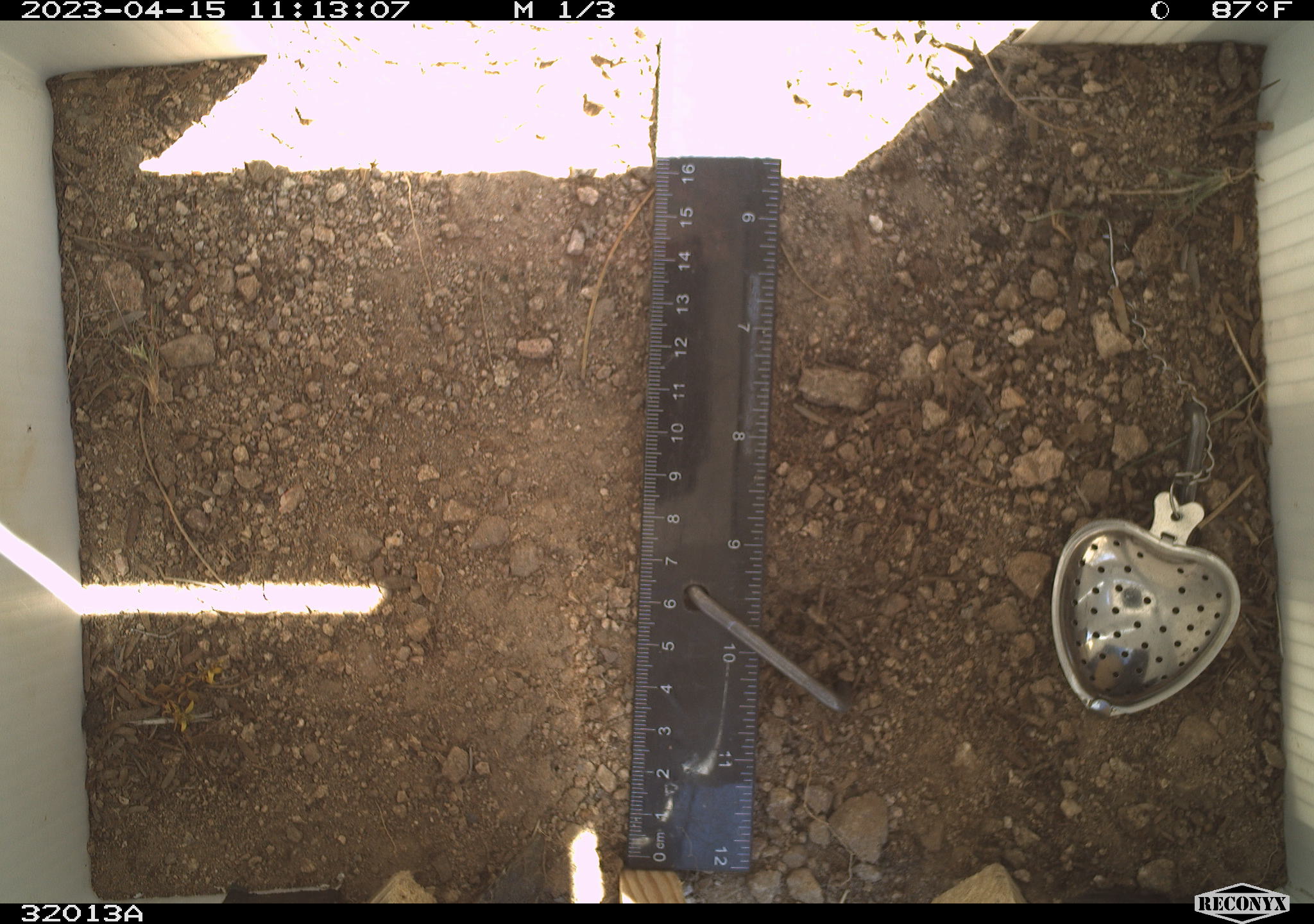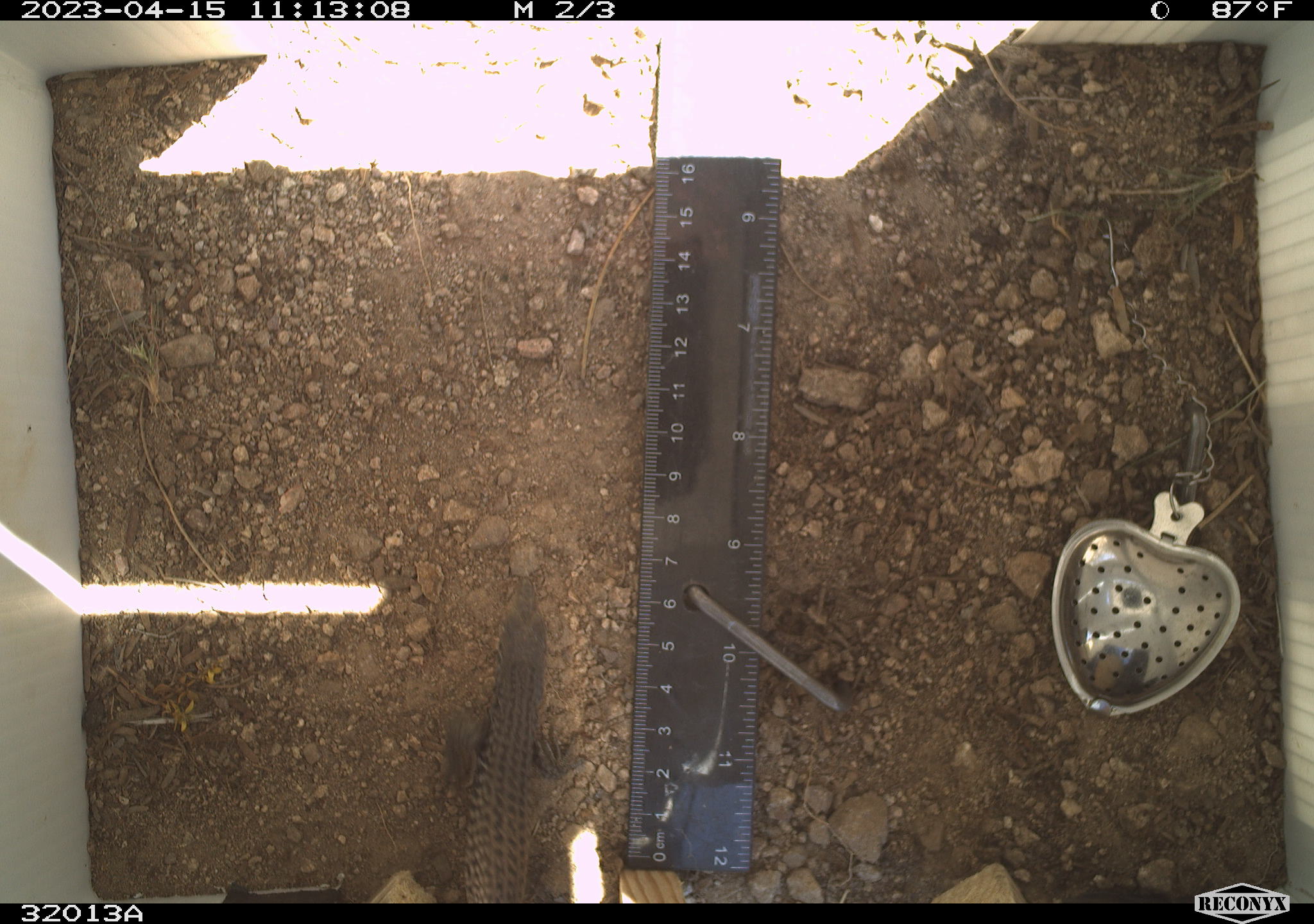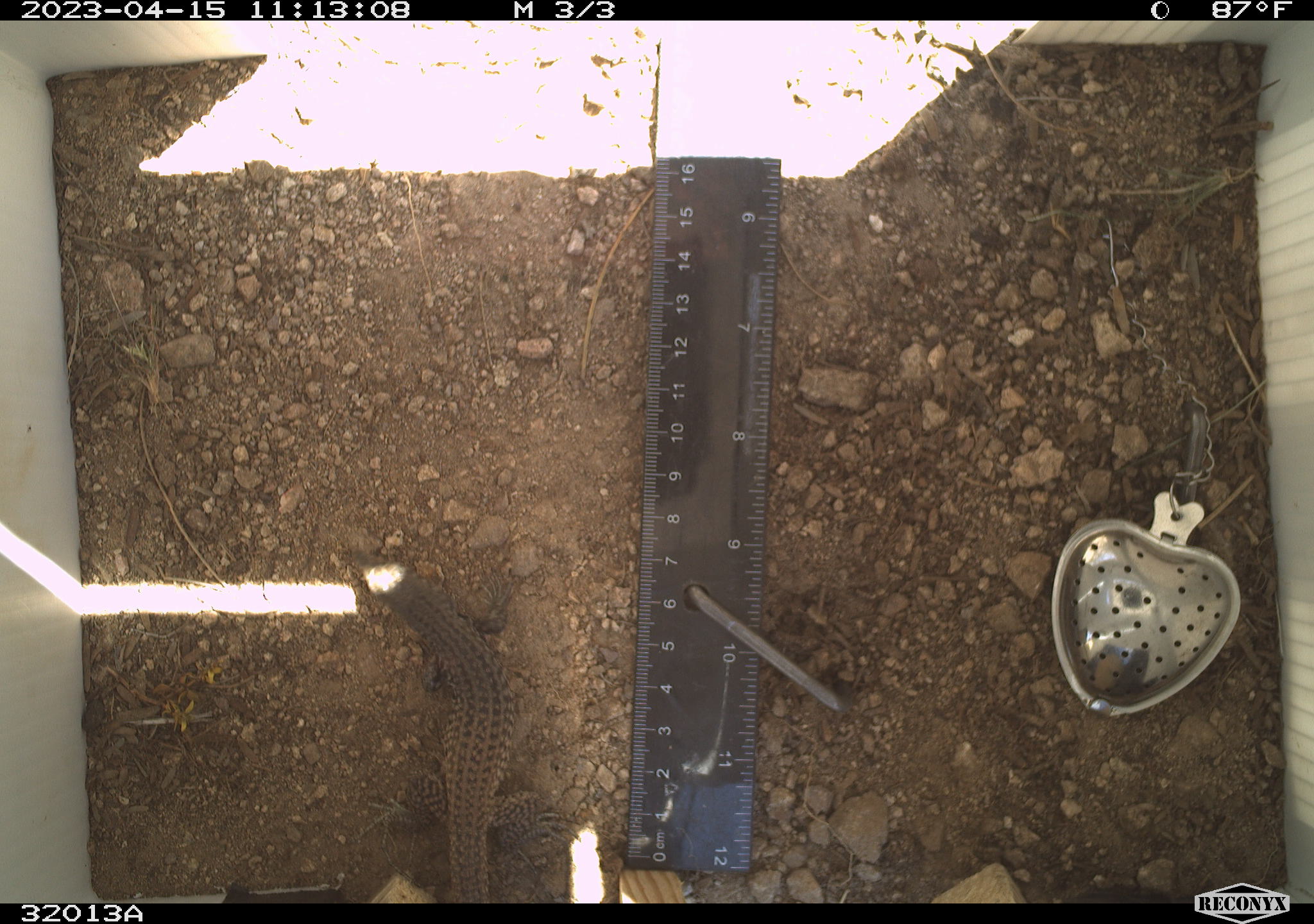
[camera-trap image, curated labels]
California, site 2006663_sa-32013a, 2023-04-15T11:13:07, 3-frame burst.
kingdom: Animalia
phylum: Chordata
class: Reptilia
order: Squamata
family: Teiidae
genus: Aspidoscelis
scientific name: Aspidoscelis tigris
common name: western whiptail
Western whiptail (Aspidoscelis tigris).